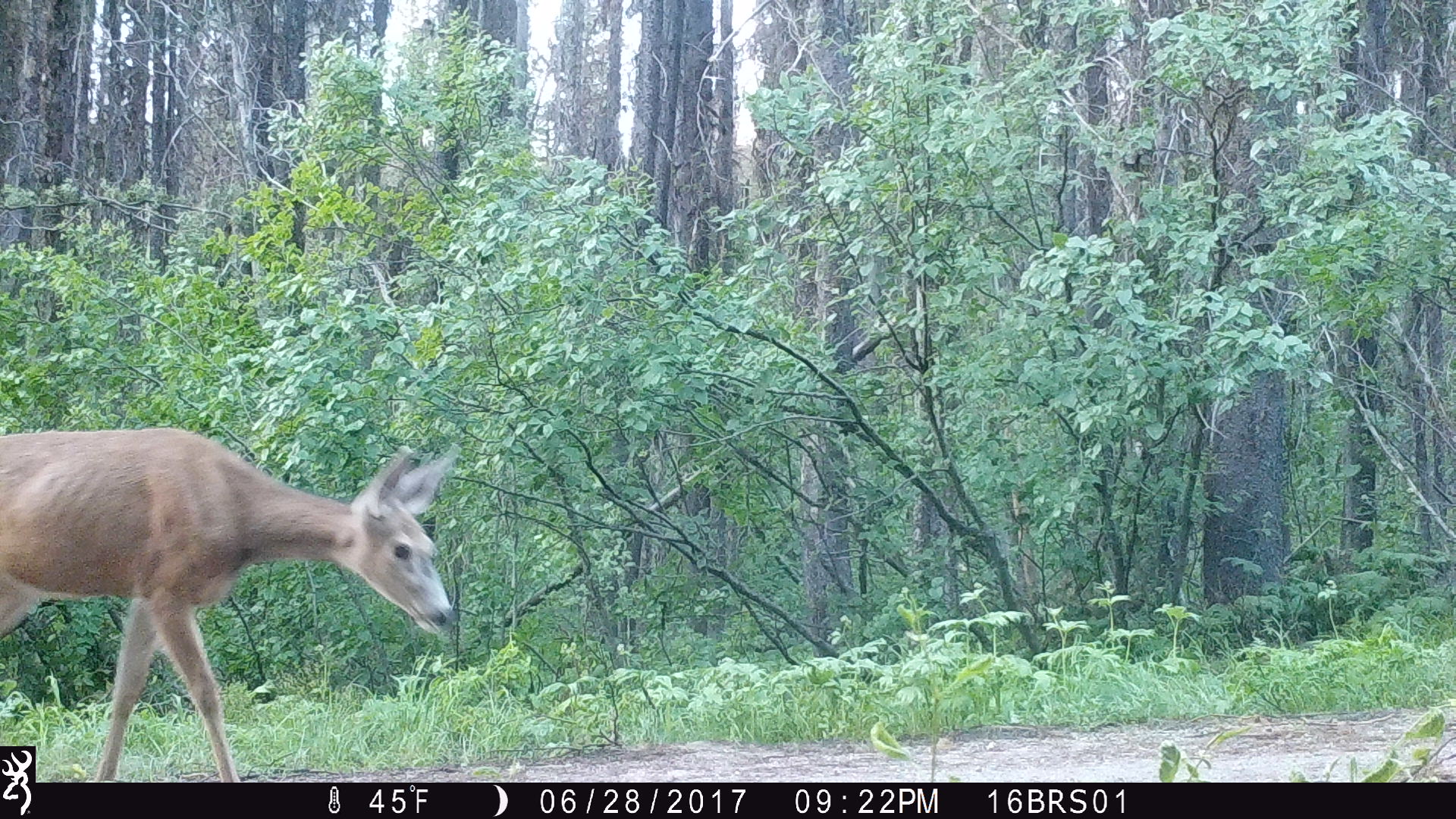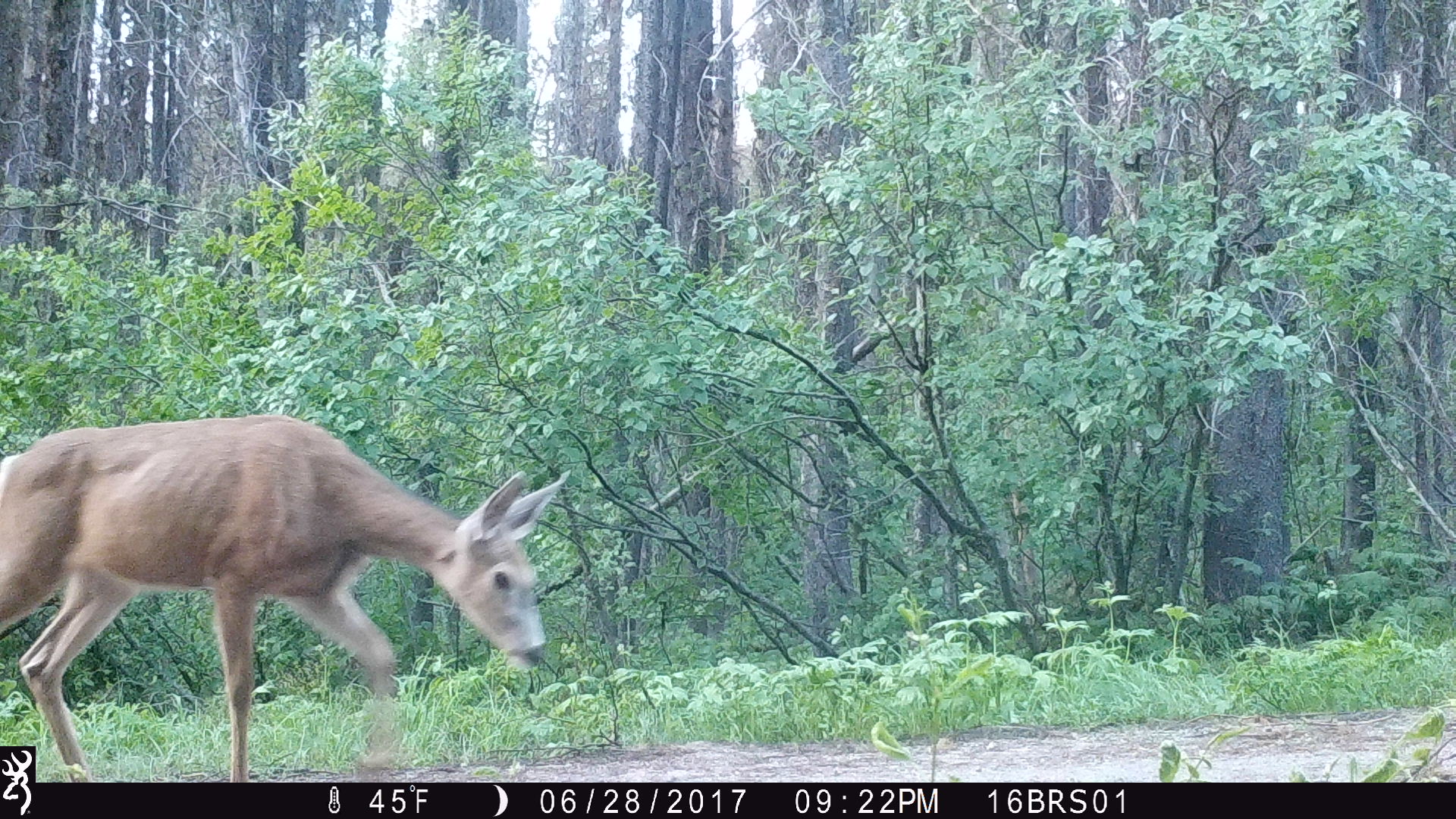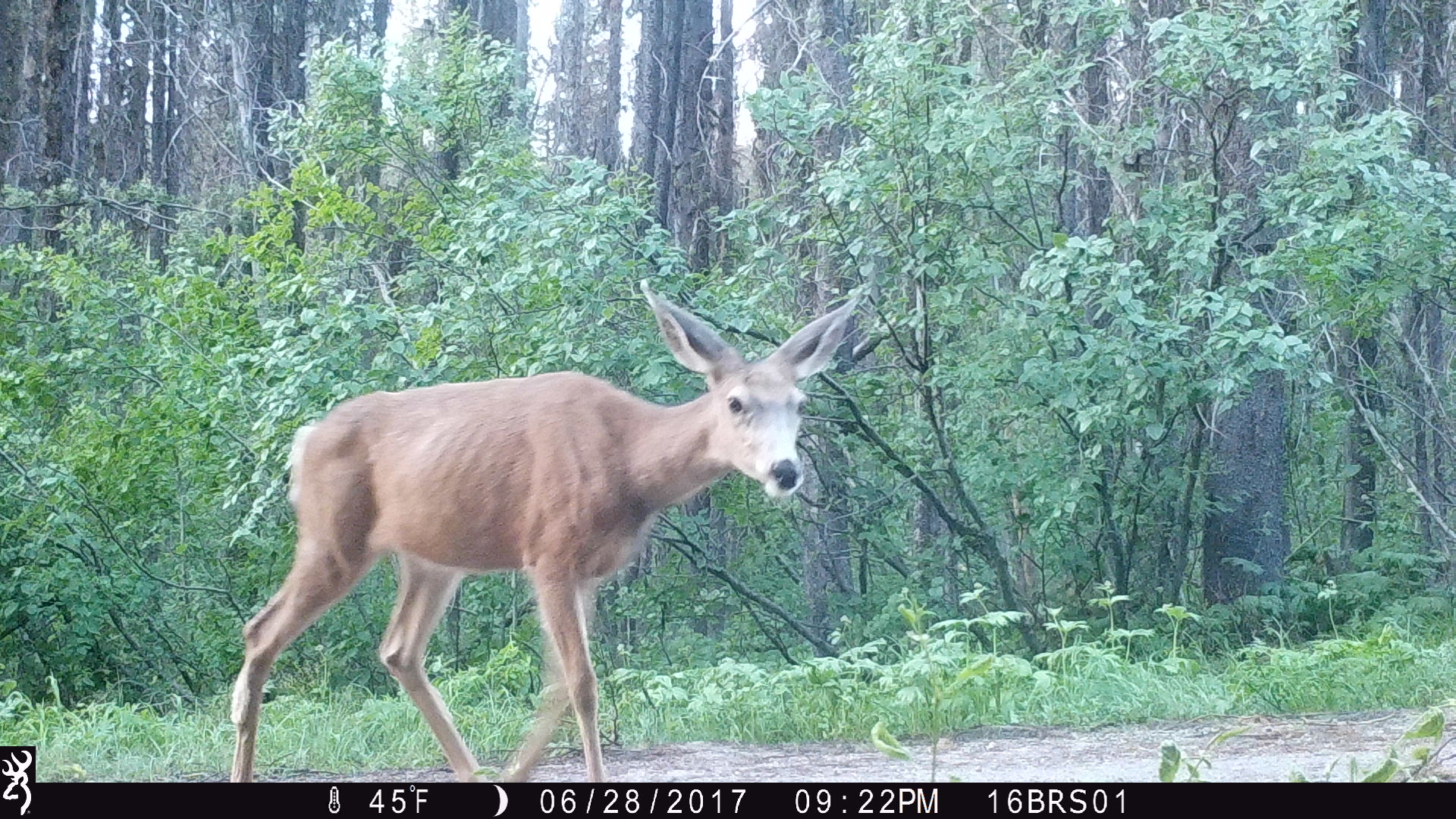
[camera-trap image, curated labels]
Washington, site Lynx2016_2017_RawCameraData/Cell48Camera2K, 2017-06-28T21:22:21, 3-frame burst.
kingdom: Animalia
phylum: Chordata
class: Mammalia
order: Artiodactyla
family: Cervidae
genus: Odocoileus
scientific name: Odocoileus hemionus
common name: mule deer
Odocoileus hemionus (mule deer). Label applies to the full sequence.